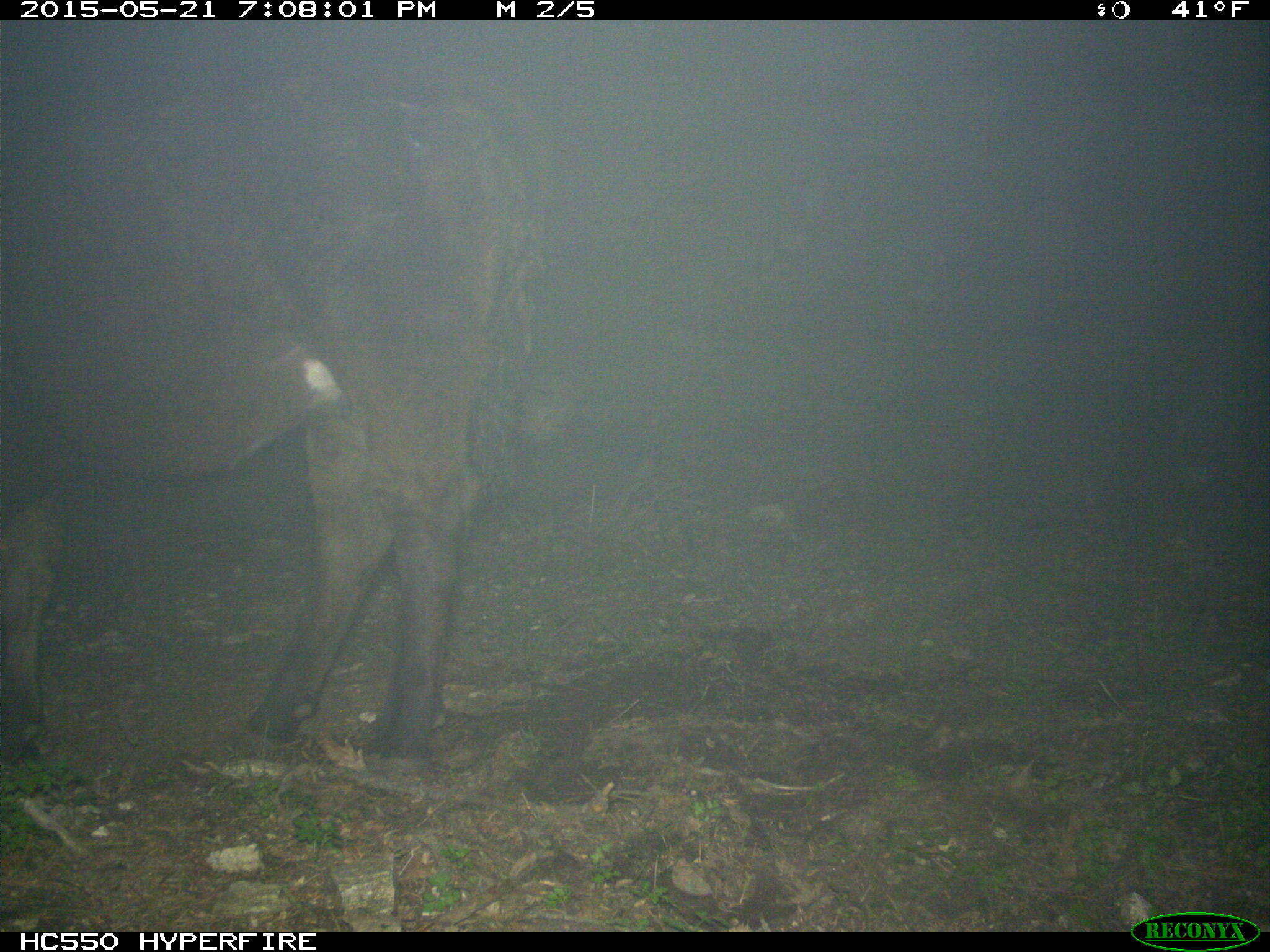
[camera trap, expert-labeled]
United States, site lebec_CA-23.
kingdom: Animalia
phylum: Chordata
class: Mammalia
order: Artiodactyla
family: Bovidae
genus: Bos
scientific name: Bos taurus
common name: domestic cow